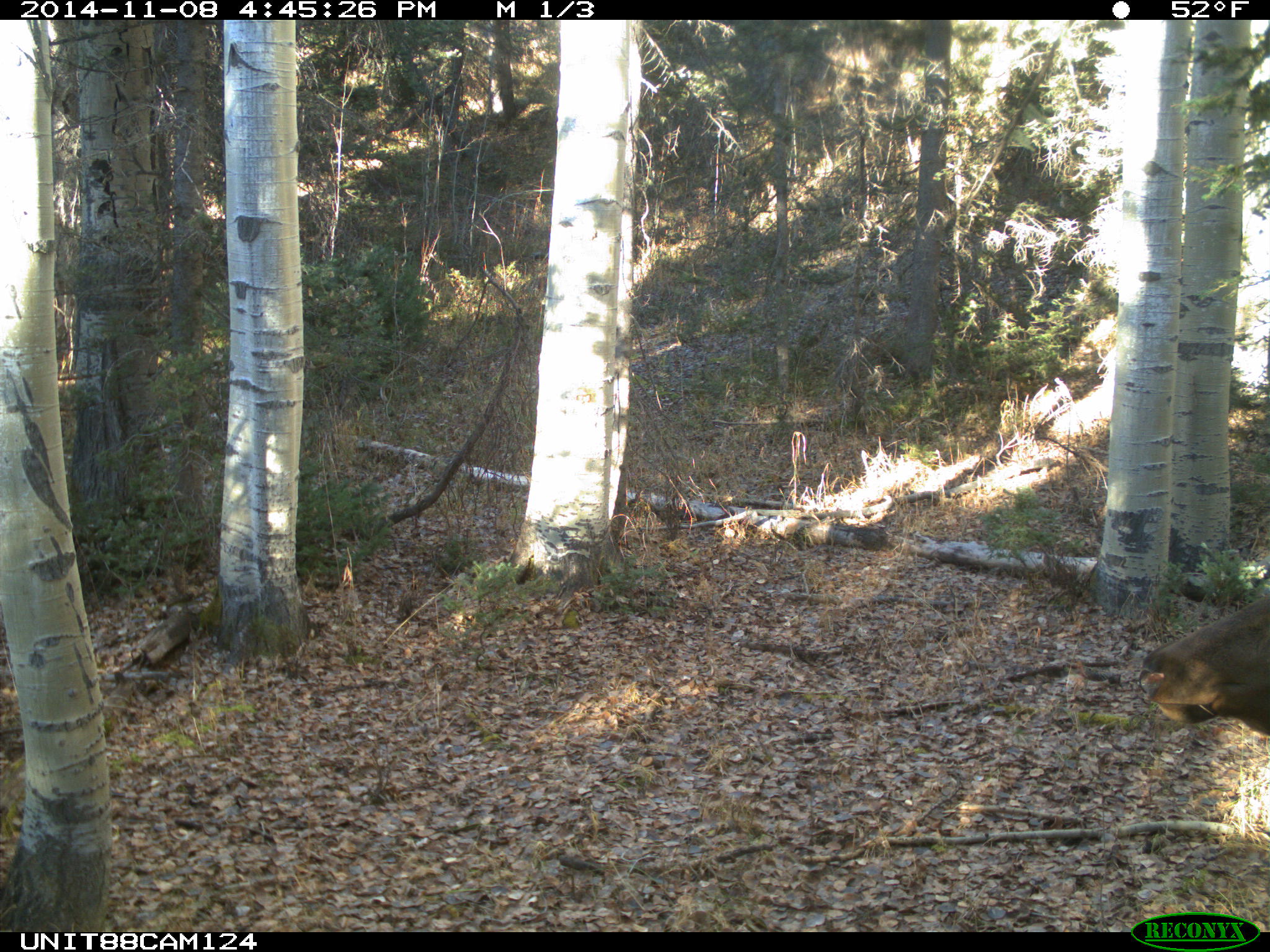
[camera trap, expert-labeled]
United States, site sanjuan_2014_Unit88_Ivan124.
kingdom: Animalia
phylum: Chordata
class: Mammalia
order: Artiodactyla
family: Cervidae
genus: Cervus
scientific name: Cervus elaphus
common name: red deer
Cervus elaphus (red deer).